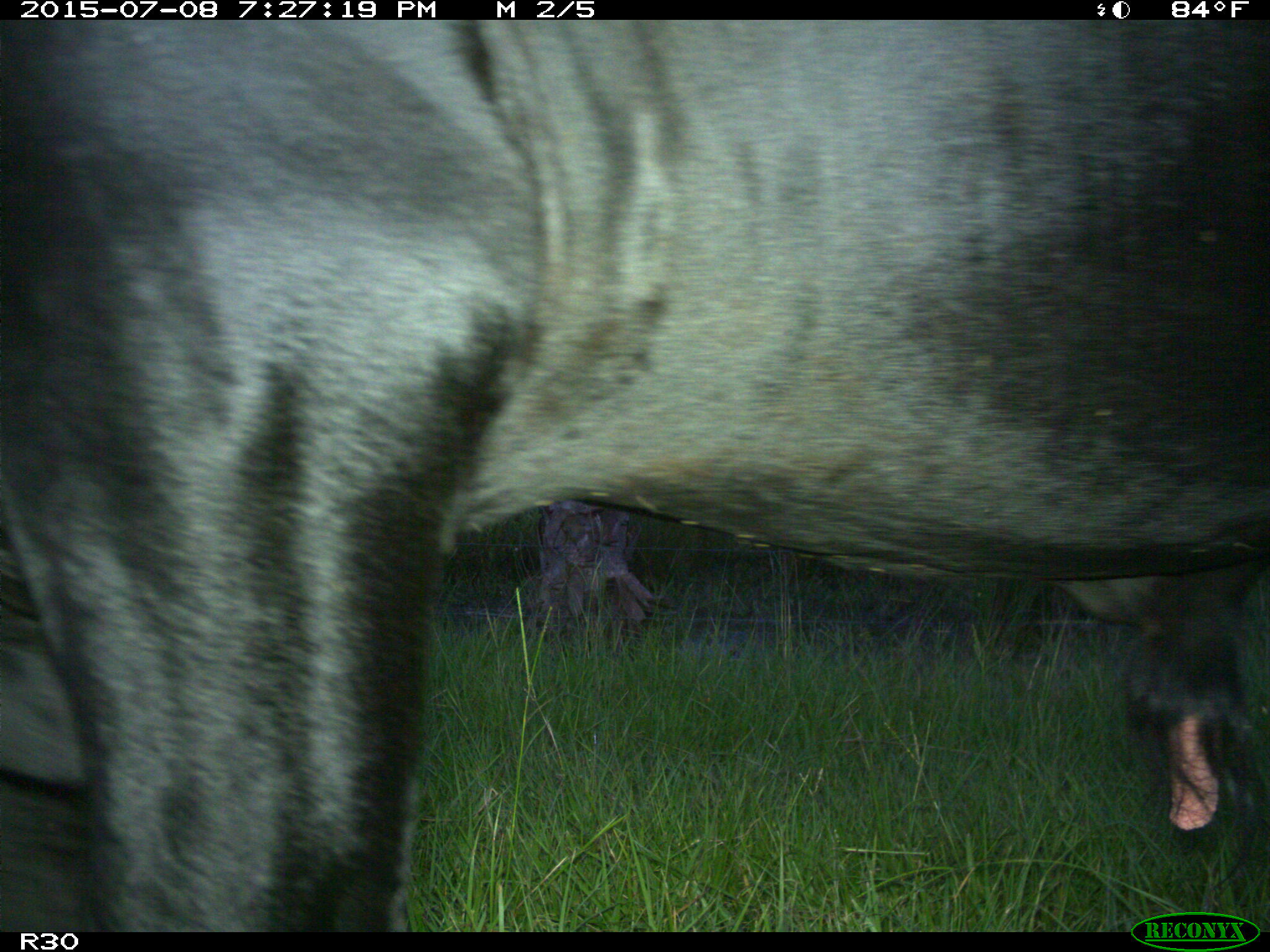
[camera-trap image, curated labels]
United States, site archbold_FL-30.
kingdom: Animalia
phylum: Chordata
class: Mammalia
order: Artiodactyla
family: Bovidae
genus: Bos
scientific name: Bos taurus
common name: domestic cow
Bos taurus (domestic cow).